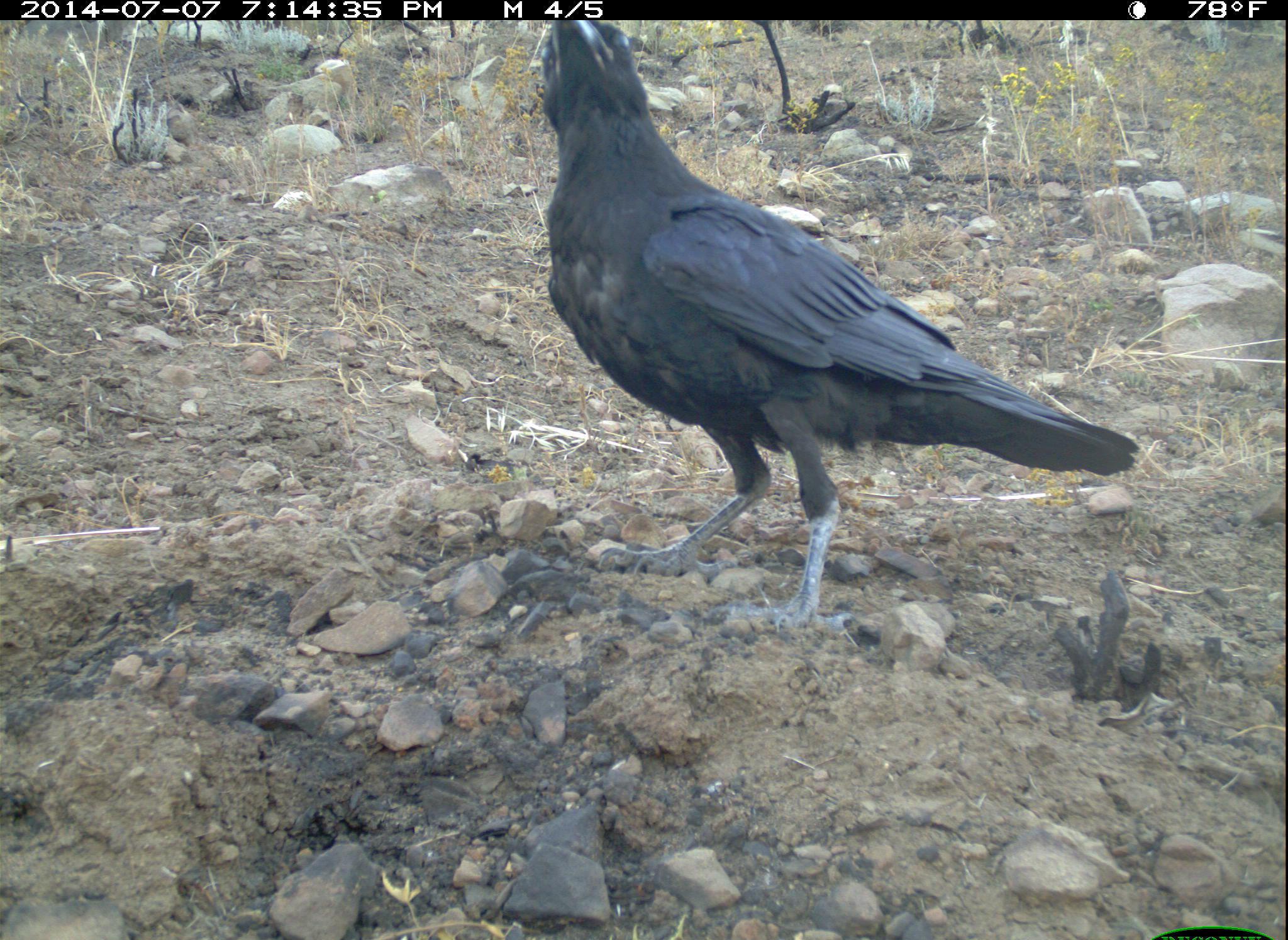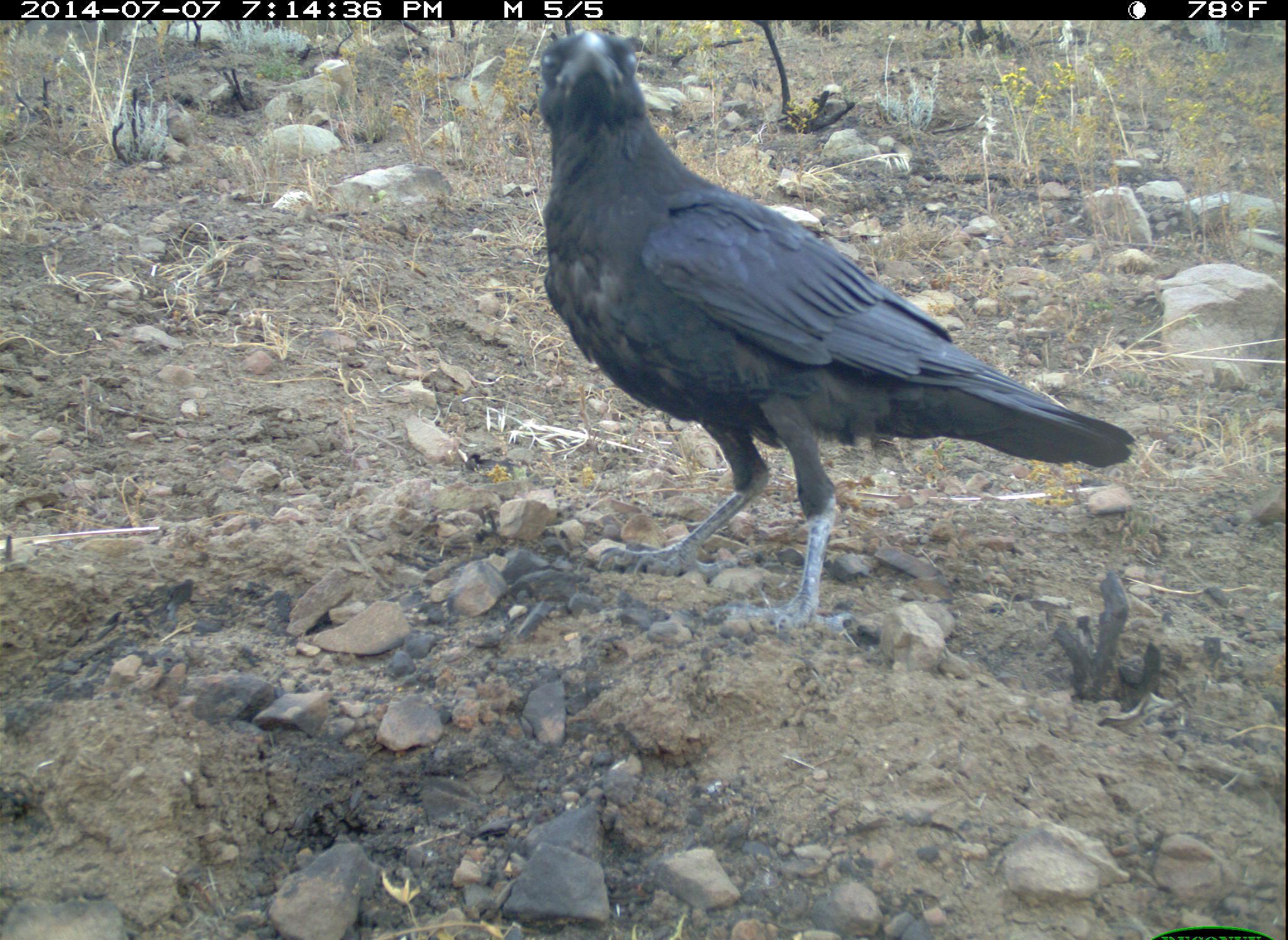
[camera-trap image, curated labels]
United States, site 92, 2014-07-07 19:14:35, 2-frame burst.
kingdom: Animalia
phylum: Chordata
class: Aves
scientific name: Aves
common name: bird